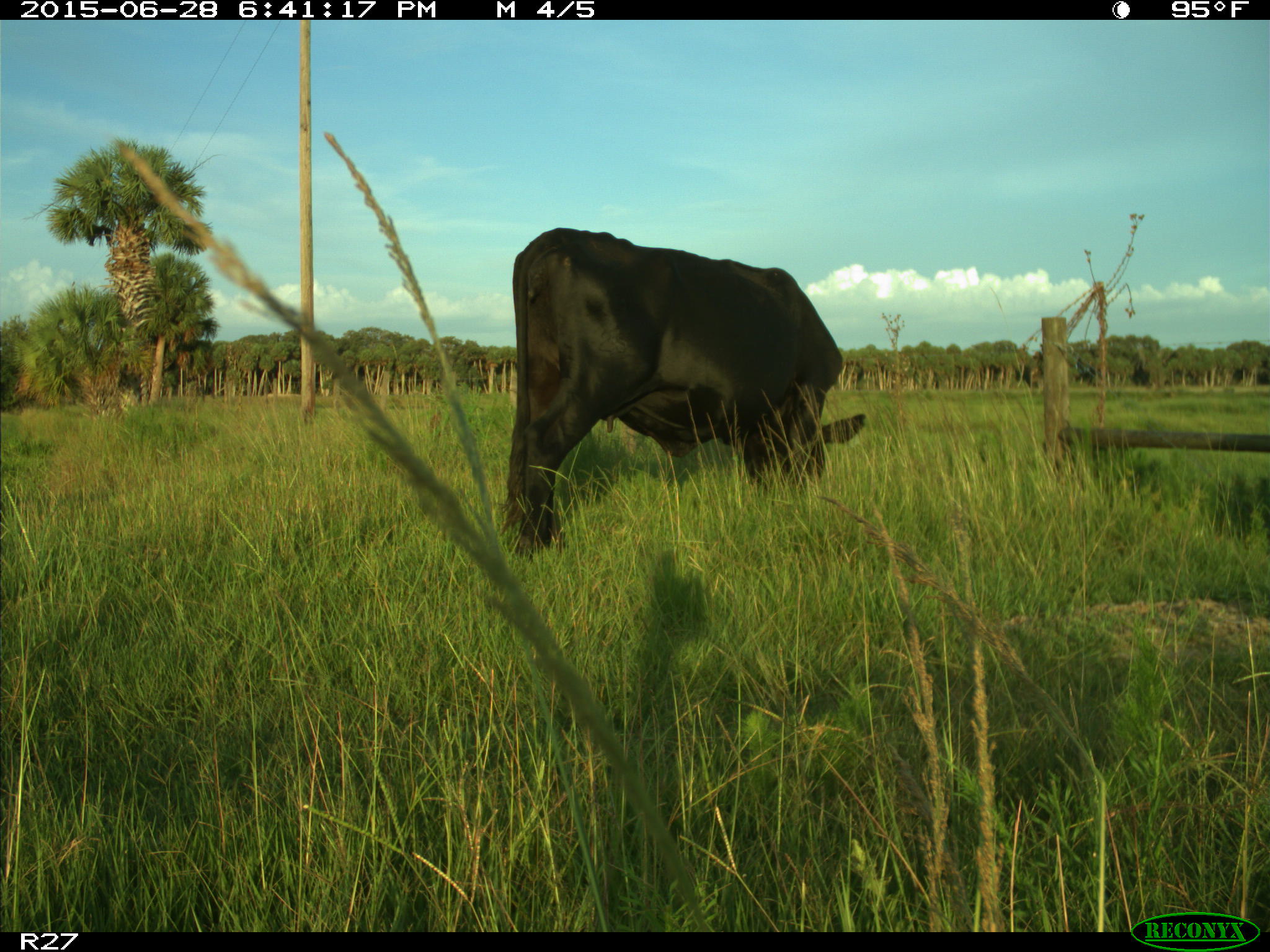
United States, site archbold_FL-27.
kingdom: Animalia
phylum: Chordata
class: Mammalia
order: Artiodactyla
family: Bovidae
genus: Bos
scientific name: Bos taurus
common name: domestic cow